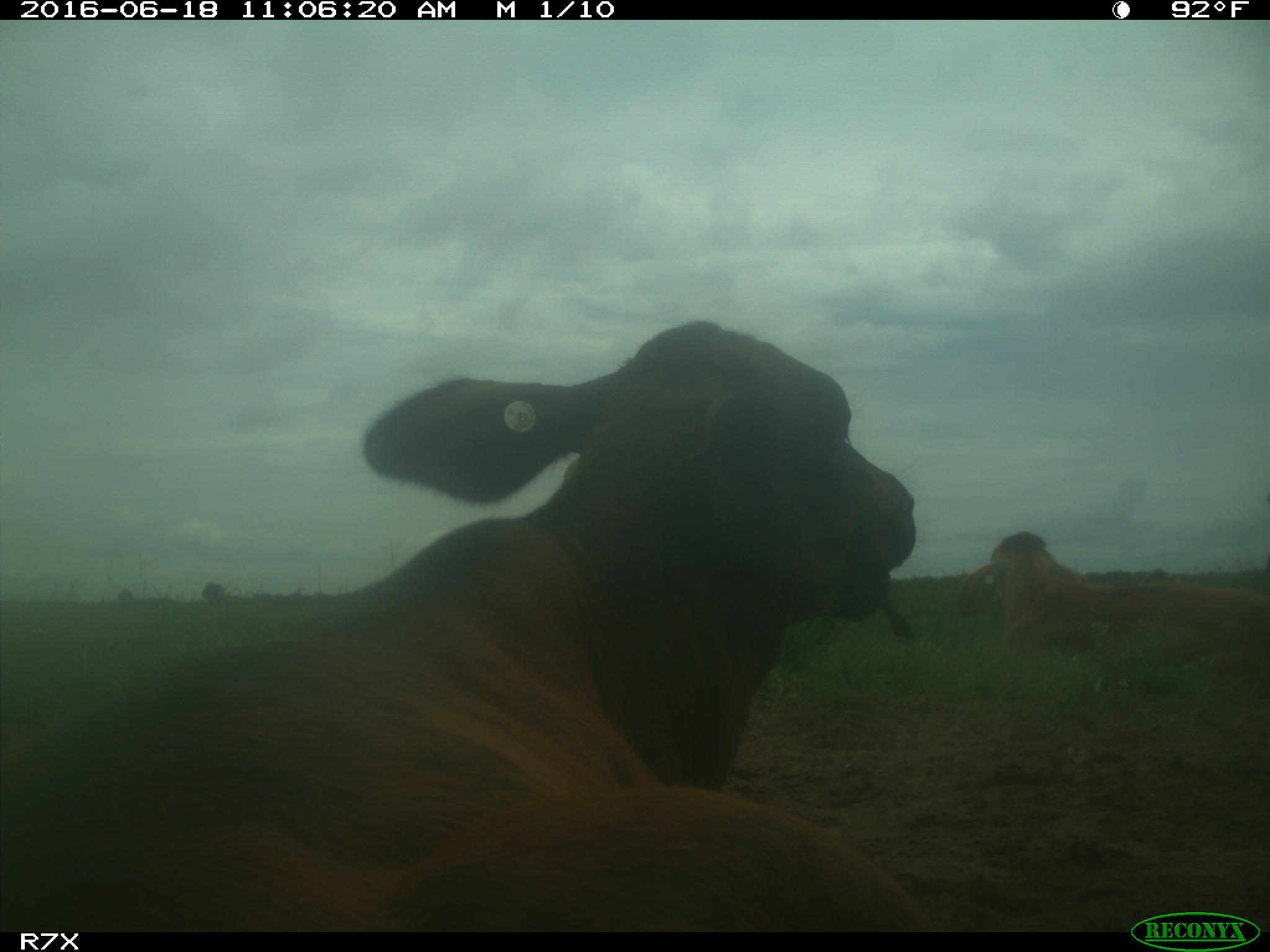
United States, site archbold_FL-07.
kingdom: Animalia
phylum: Chordata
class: Mammalia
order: Artiodactyla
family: Bovidae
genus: Bos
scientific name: Bos taurus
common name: domestic cow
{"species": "Bos taurus (domestic cow)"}